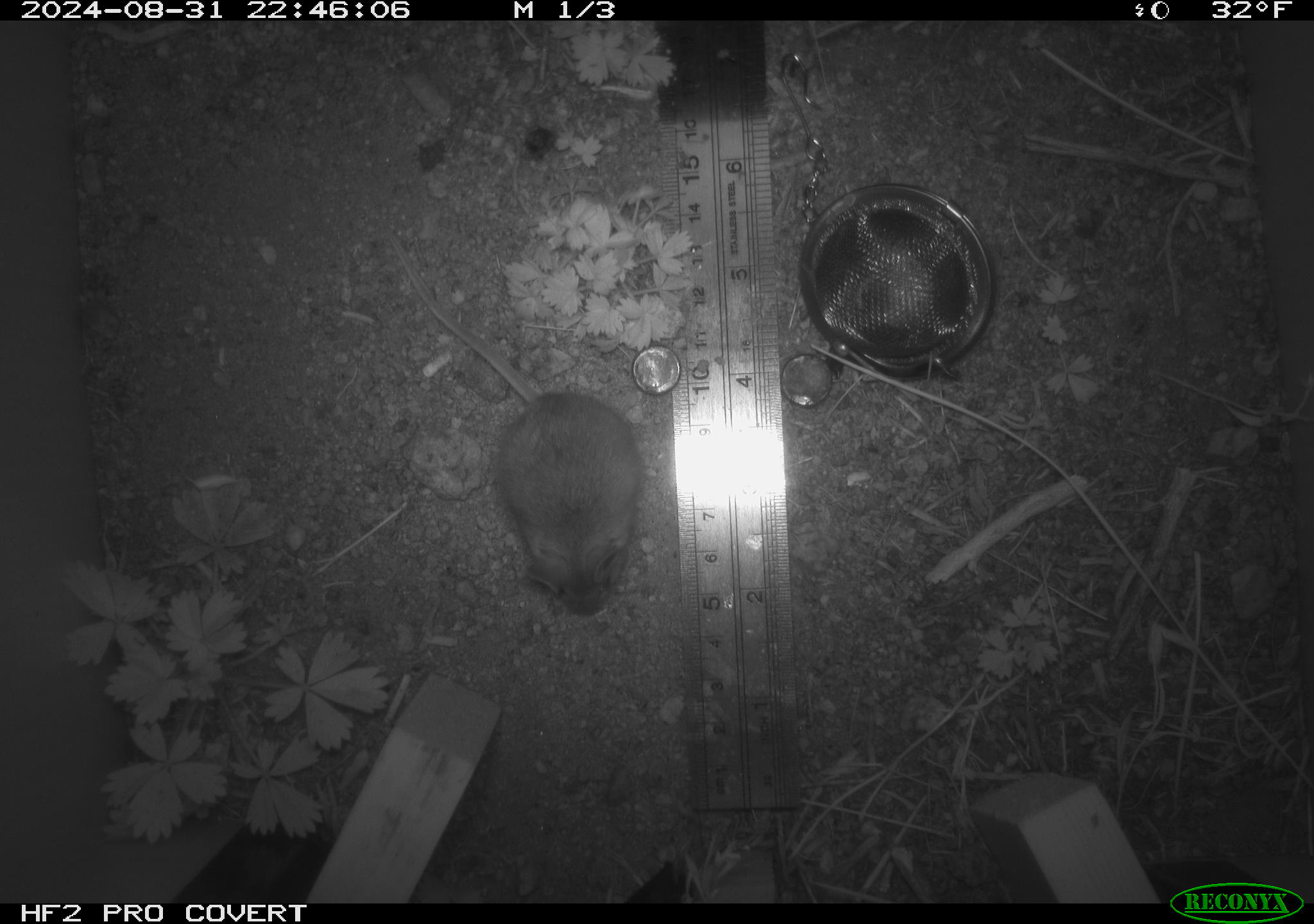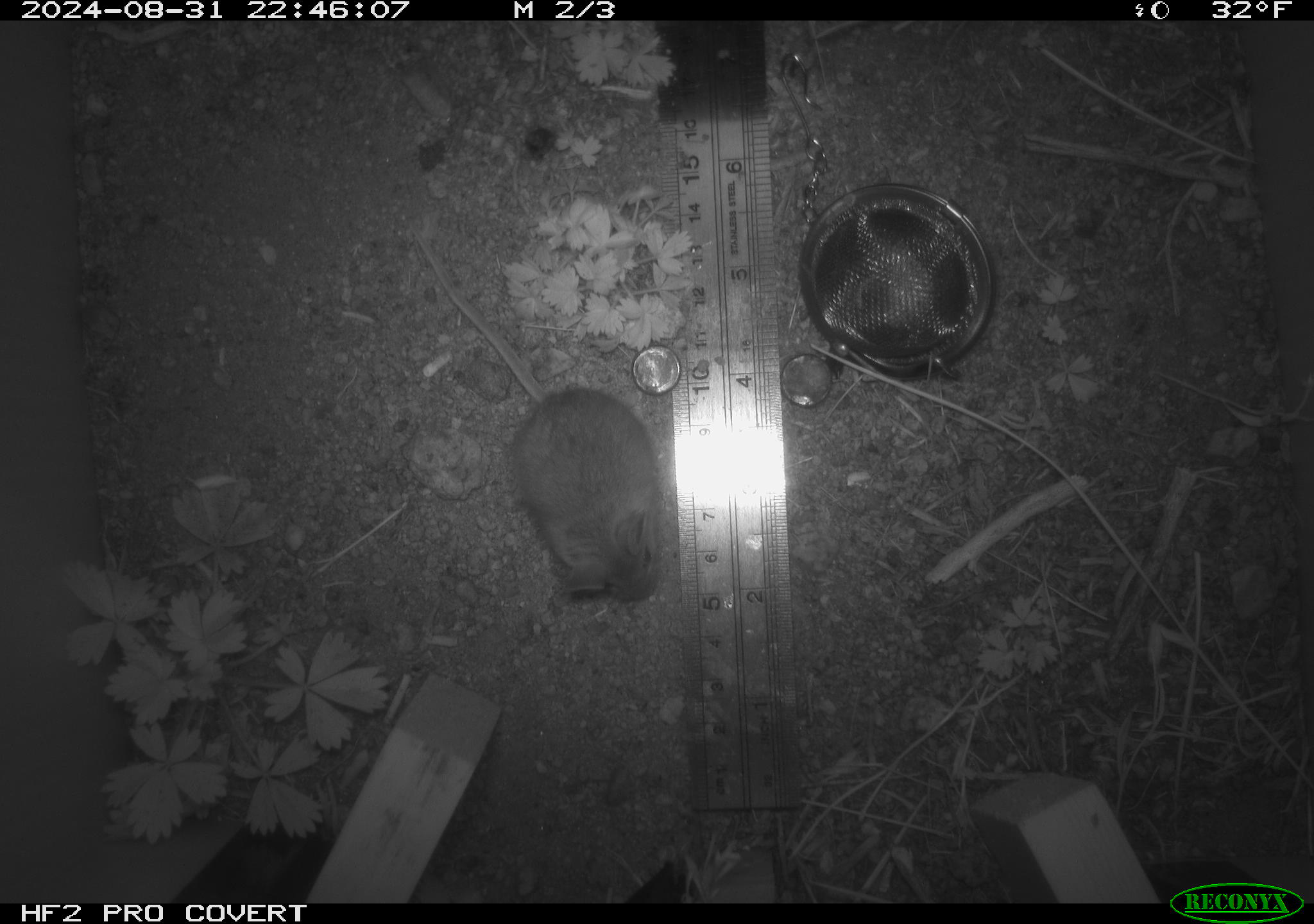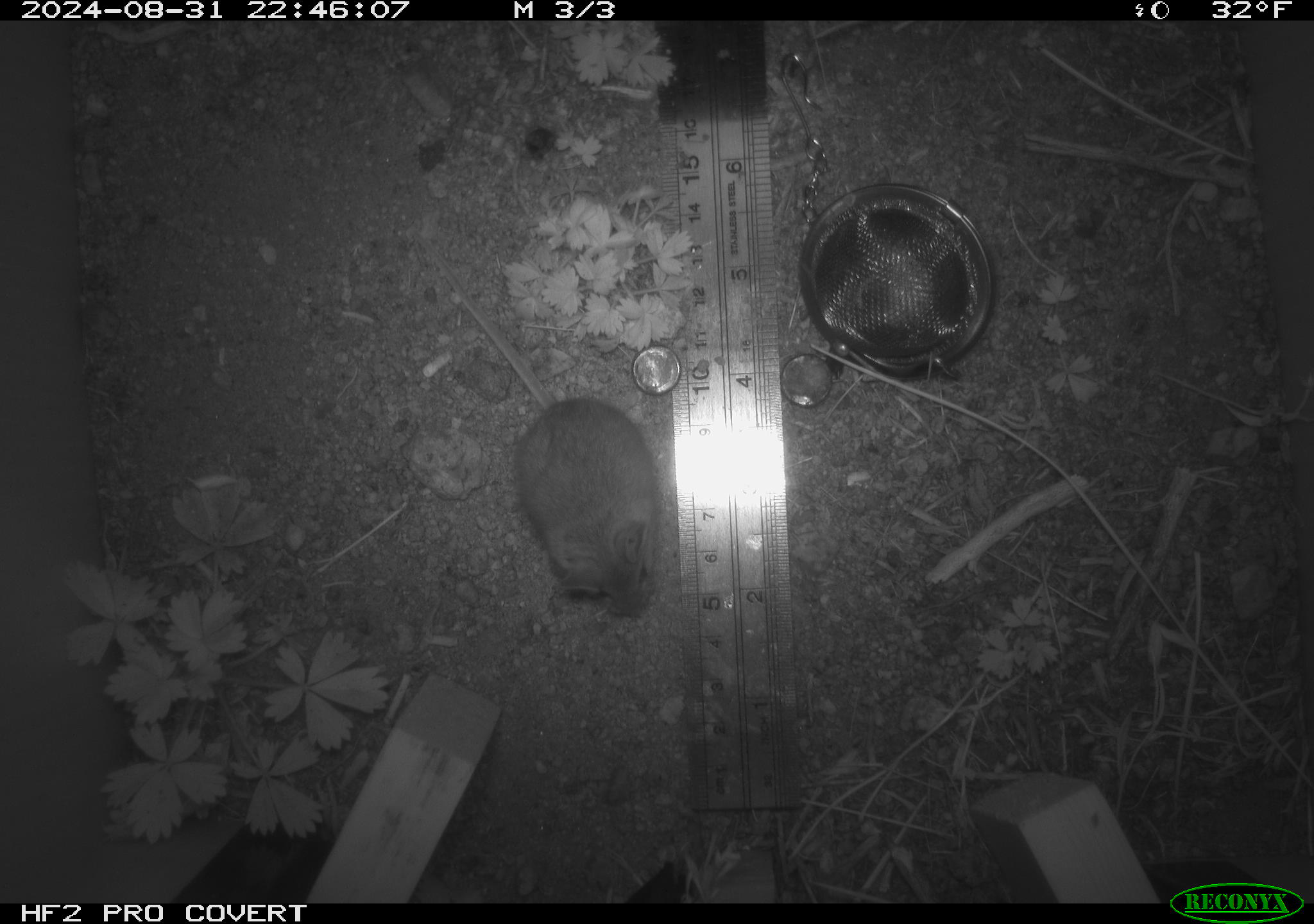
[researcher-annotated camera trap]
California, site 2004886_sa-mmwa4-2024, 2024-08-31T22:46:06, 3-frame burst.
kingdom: Animalia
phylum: Chordata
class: Mammalia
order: Rodentia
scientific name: Rodentia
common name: mouse species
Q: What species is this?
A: Mouse species (Rodentia).